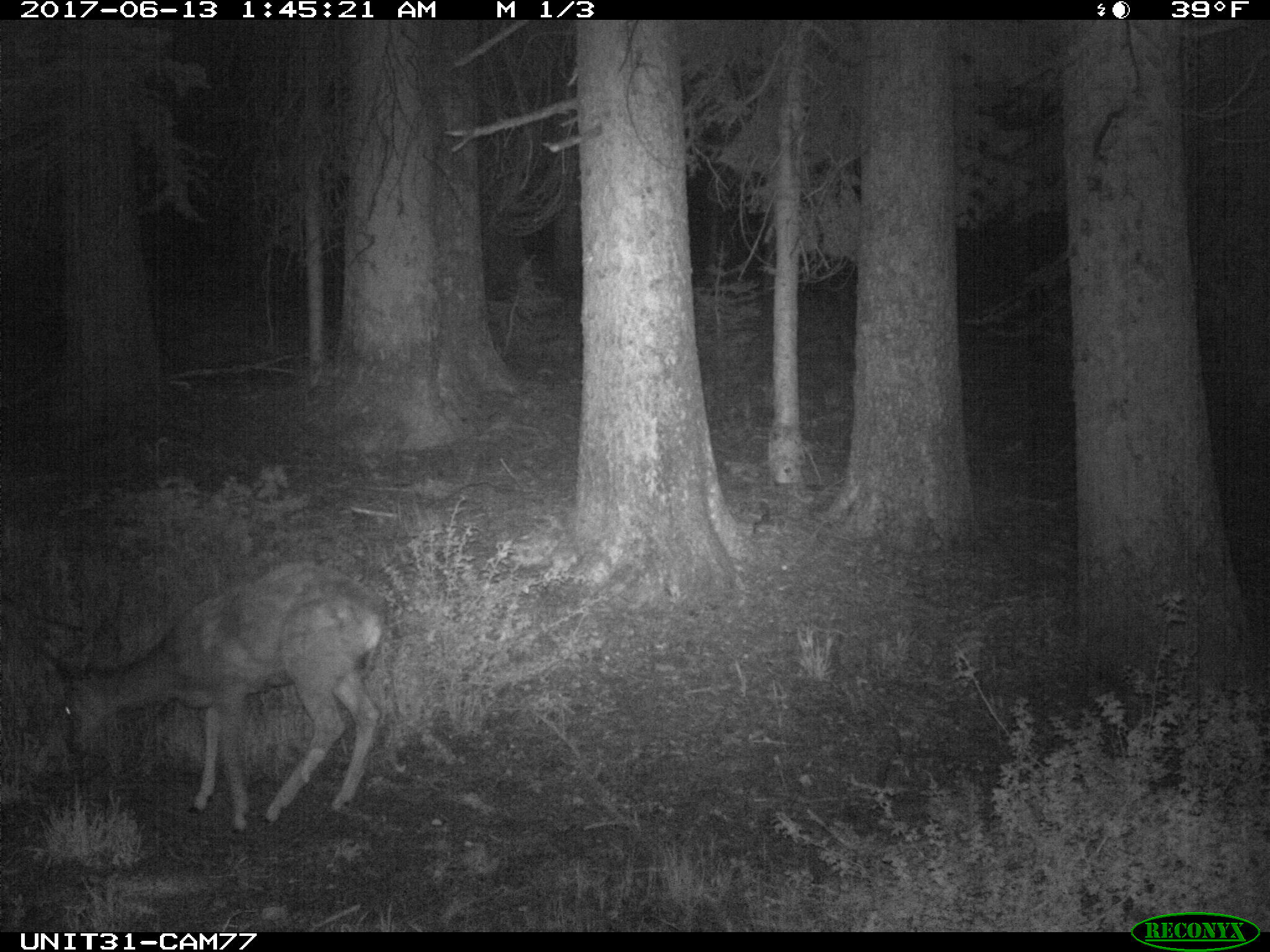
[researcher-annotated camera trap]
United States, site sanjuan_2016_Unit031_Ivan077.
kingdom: Animalia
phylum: Chordata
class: Mammalia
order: Artiodactyla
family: Cervidae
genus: Odocoileus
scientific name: Odocoileus hemionus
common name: mule deer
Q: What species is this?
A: Odocoileus hemionus (mule deer).